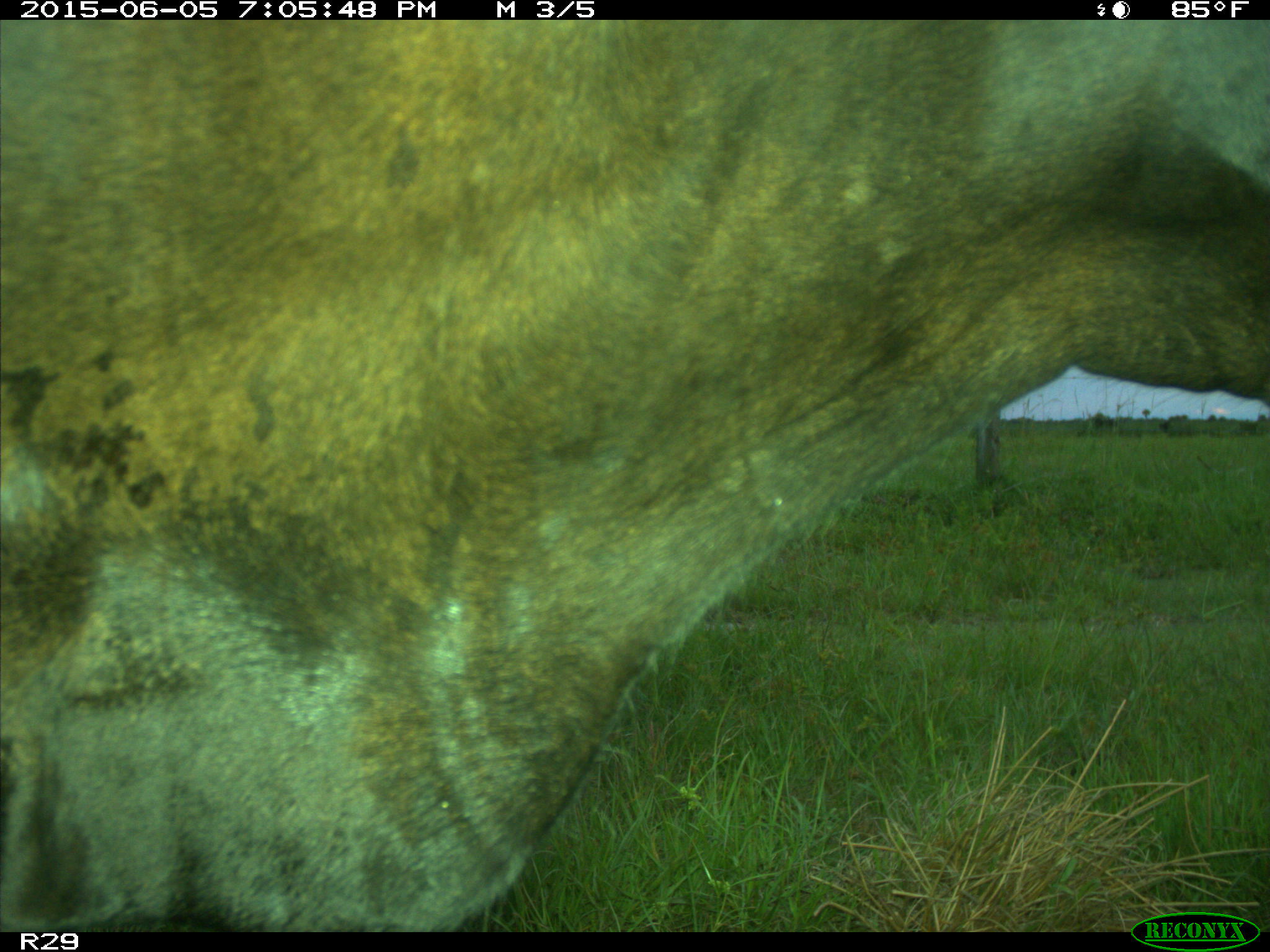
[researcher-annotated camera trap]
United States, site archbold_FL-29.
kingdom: Animalia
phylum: Chordata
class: Mammalia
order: Artiodactyla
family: Bovidae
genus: Bos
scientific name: Bos taurus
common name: domestic cow